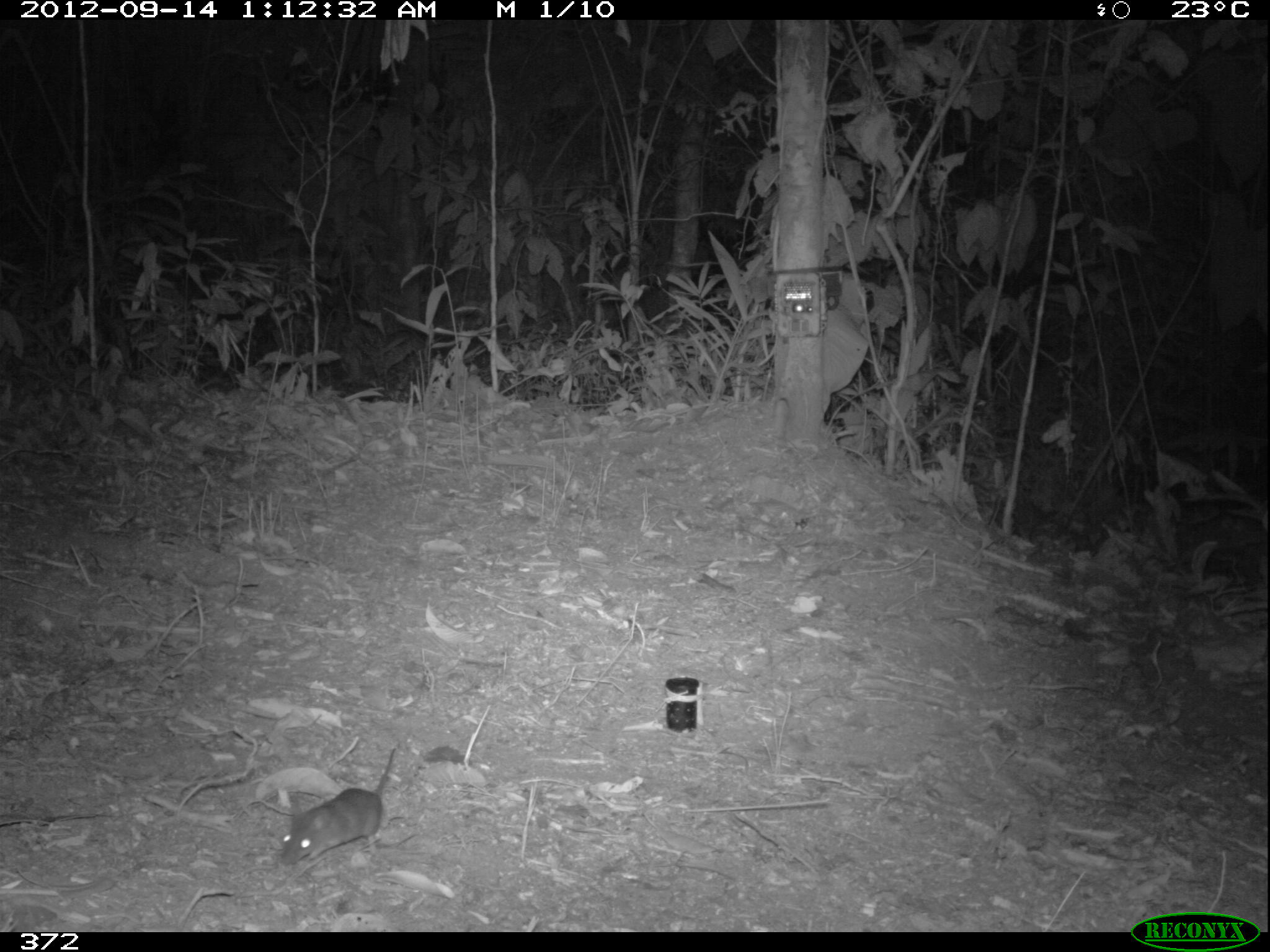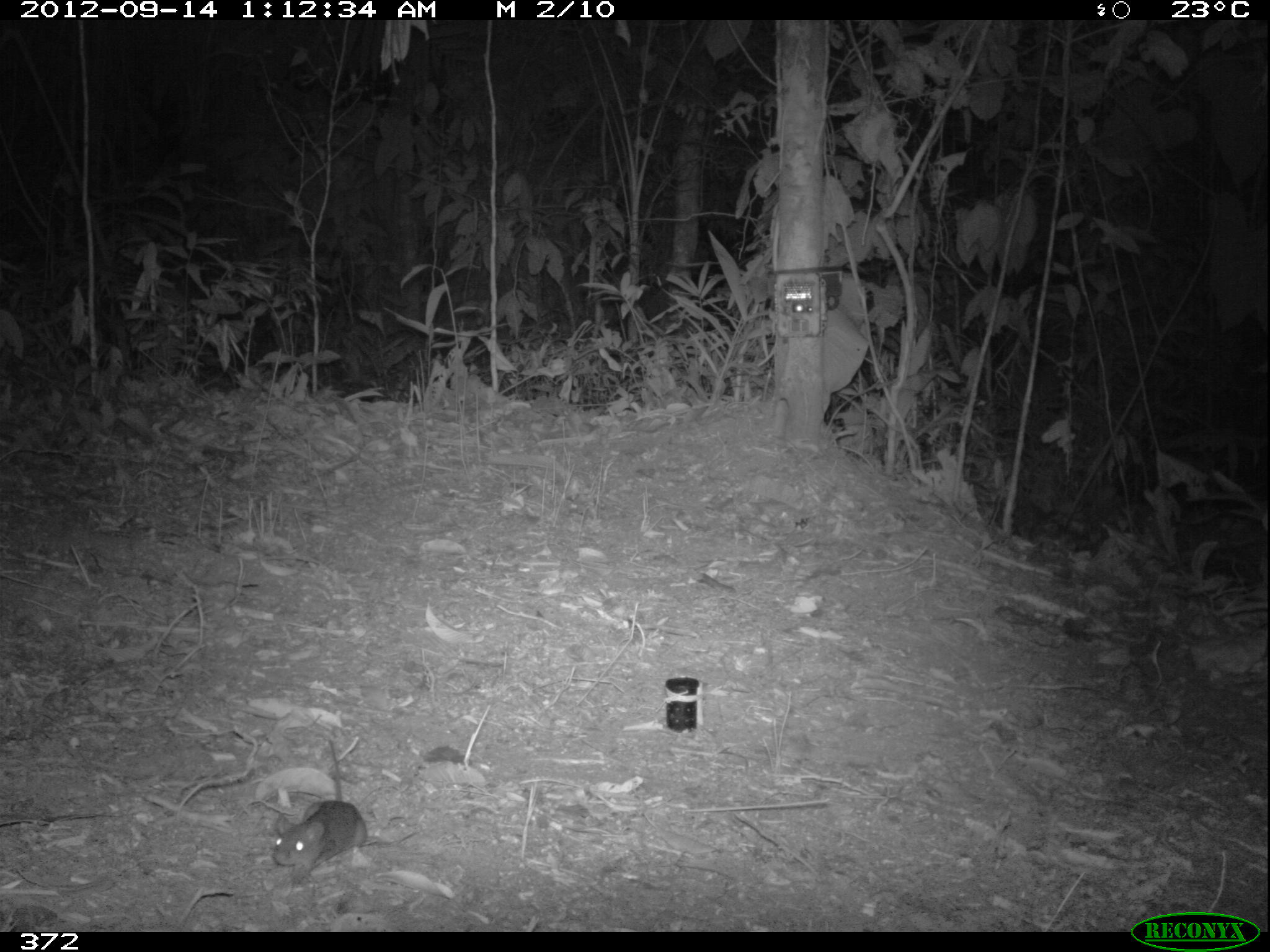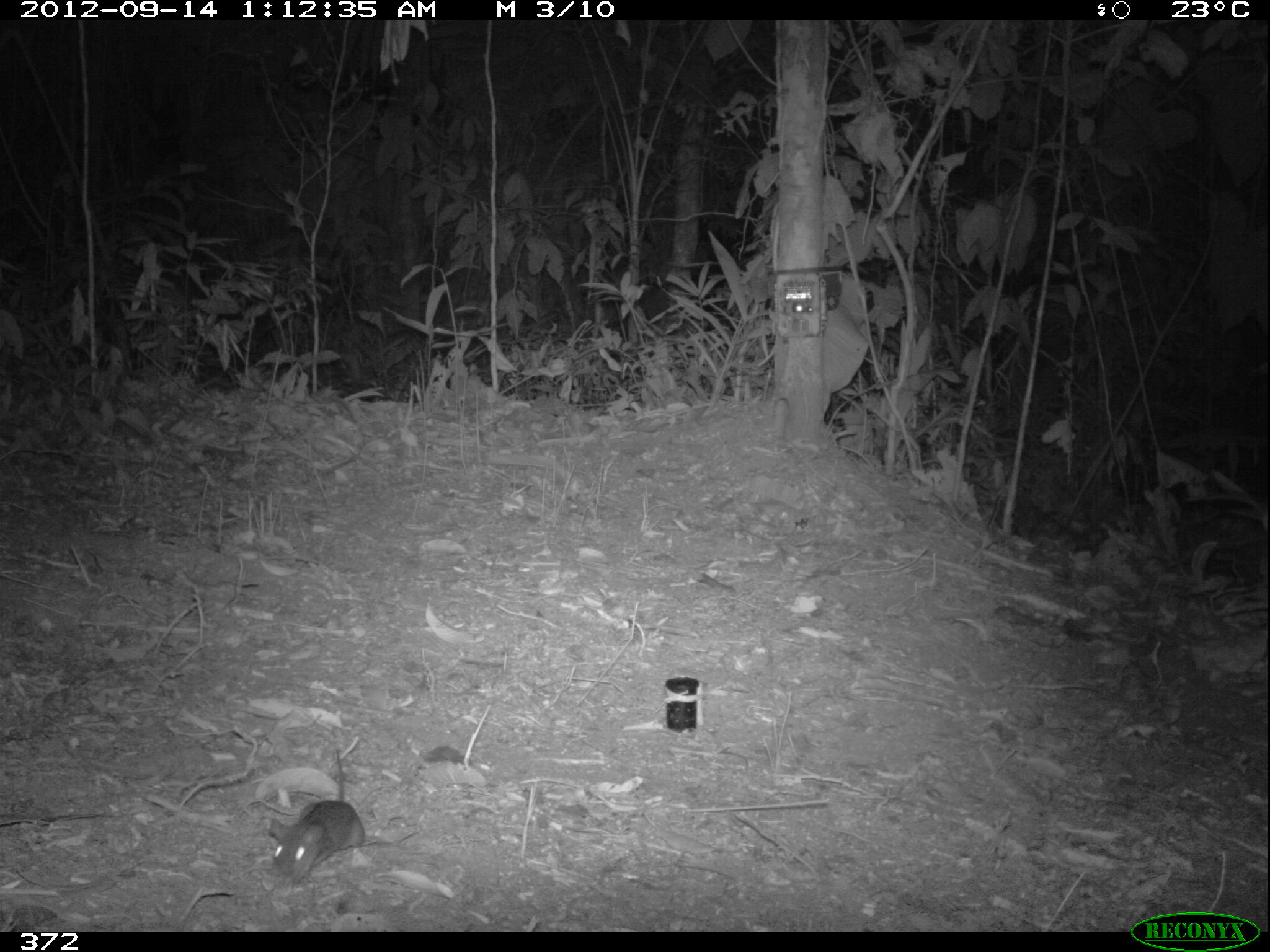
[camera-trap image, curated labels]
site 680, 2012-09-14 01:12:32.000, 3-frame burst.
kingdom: Animalia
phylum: Chordata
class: Mammalia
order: Rodentia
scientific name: Rodentia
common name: rodents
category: unknown rodent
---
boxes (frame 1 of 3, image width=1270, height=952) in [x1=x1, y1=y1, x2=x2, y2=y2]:
unknown rodent: [x1=279, y1=746, x2=396, y2=866]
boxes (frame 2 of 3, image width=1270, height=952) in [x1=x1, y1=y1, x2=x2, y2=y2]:
unknown rodent: [x1=273, y1=739, x2=367, y2=879]